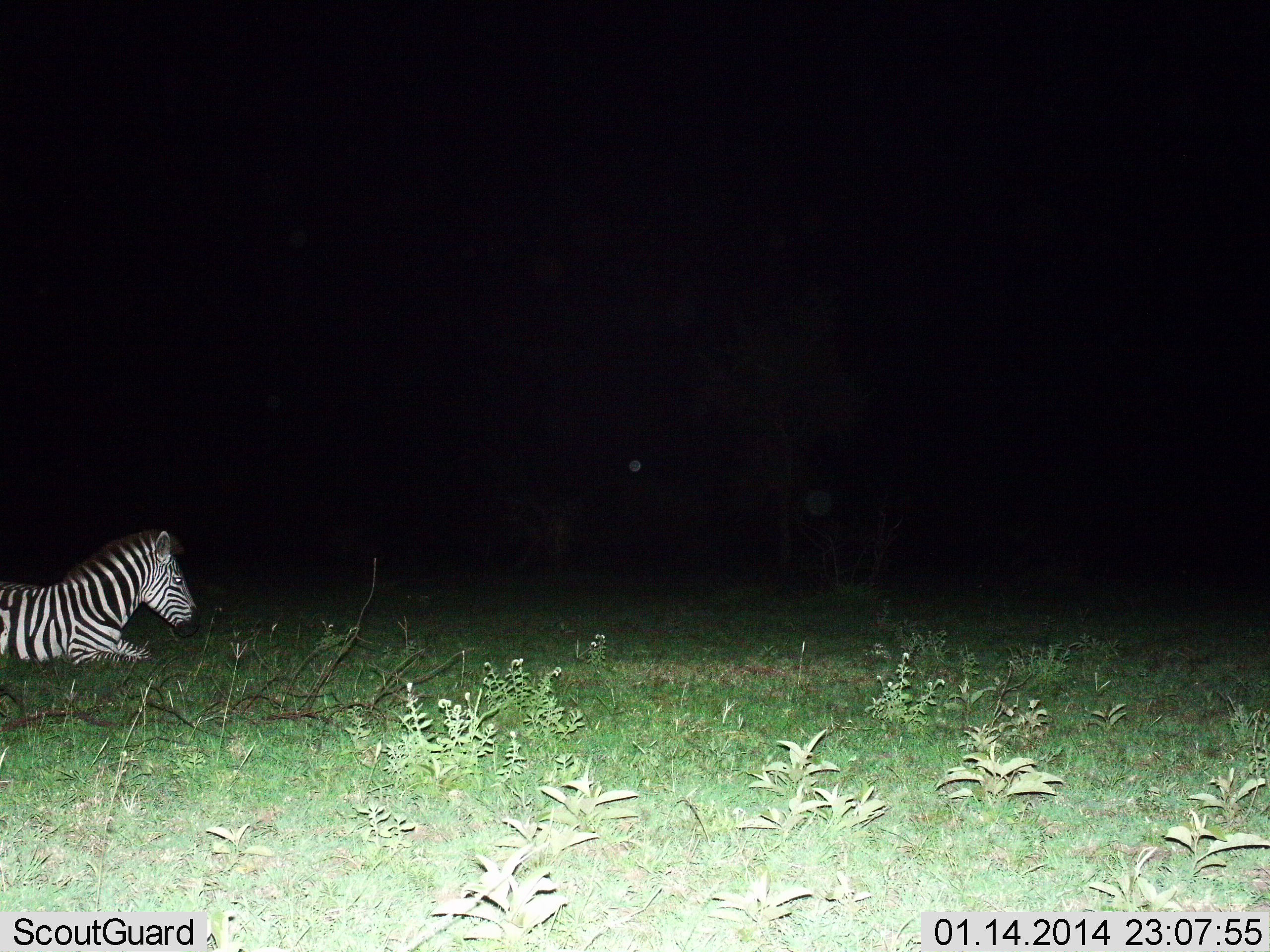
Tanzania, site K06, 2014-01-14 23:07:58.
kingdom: Animalia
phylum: Chordata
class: Mammalia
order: Perissodactyla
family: Equidae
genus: Equus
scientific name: Equus quagga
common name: plains zebra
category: zebra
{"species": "zebra (plains zebra) (Equus quagga)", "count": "1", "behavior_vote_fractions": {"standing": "10%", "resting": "80%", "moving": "10%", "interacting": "0%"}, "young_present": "0%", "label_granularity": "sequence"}